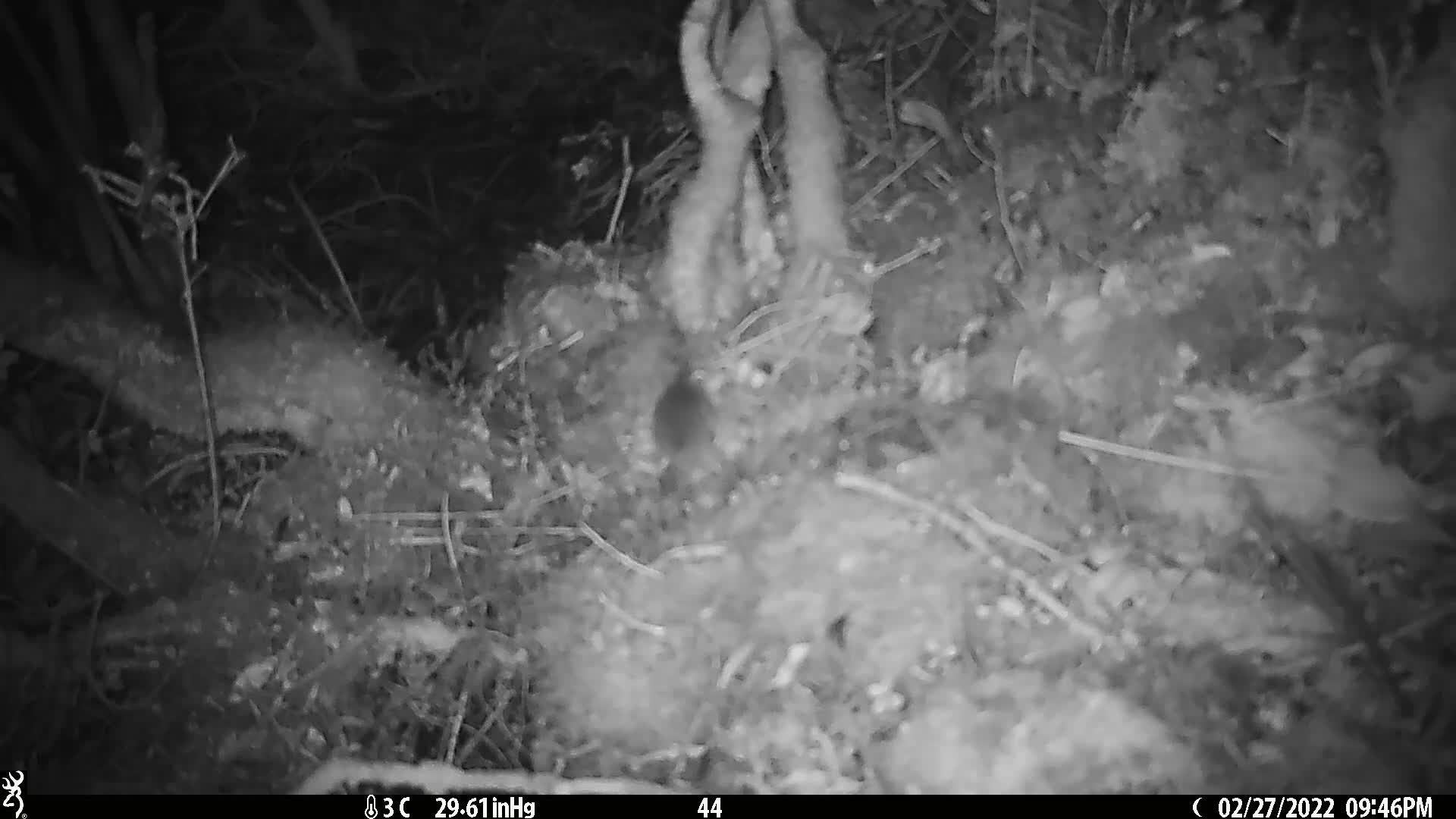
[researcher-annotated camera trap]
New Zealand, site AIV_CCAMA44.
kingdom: Animalia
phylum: Chordata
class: Mammalia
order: Rodentia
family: Muridae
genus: Mus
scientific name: Mus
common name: mouse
Mouse (Mus).